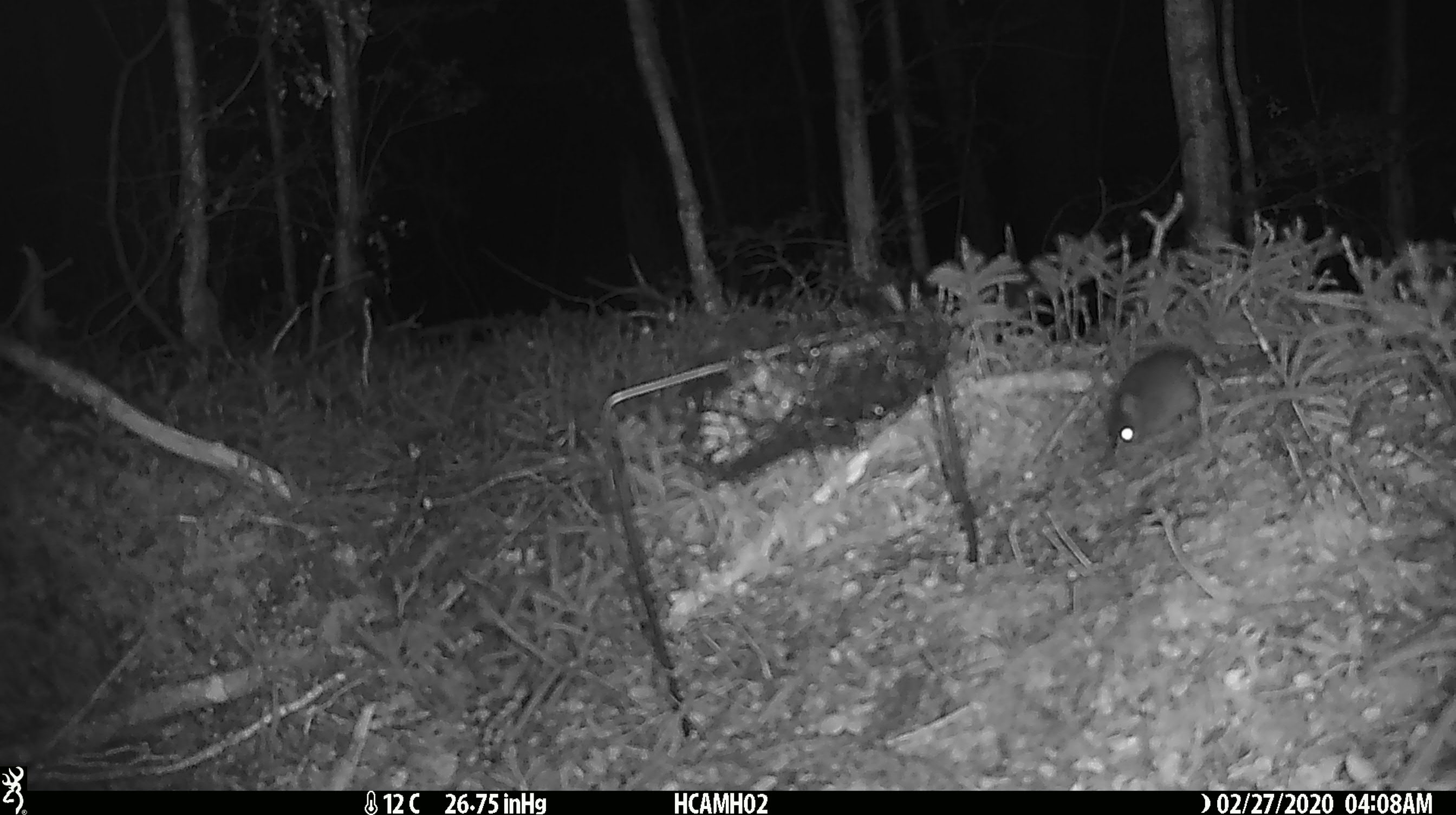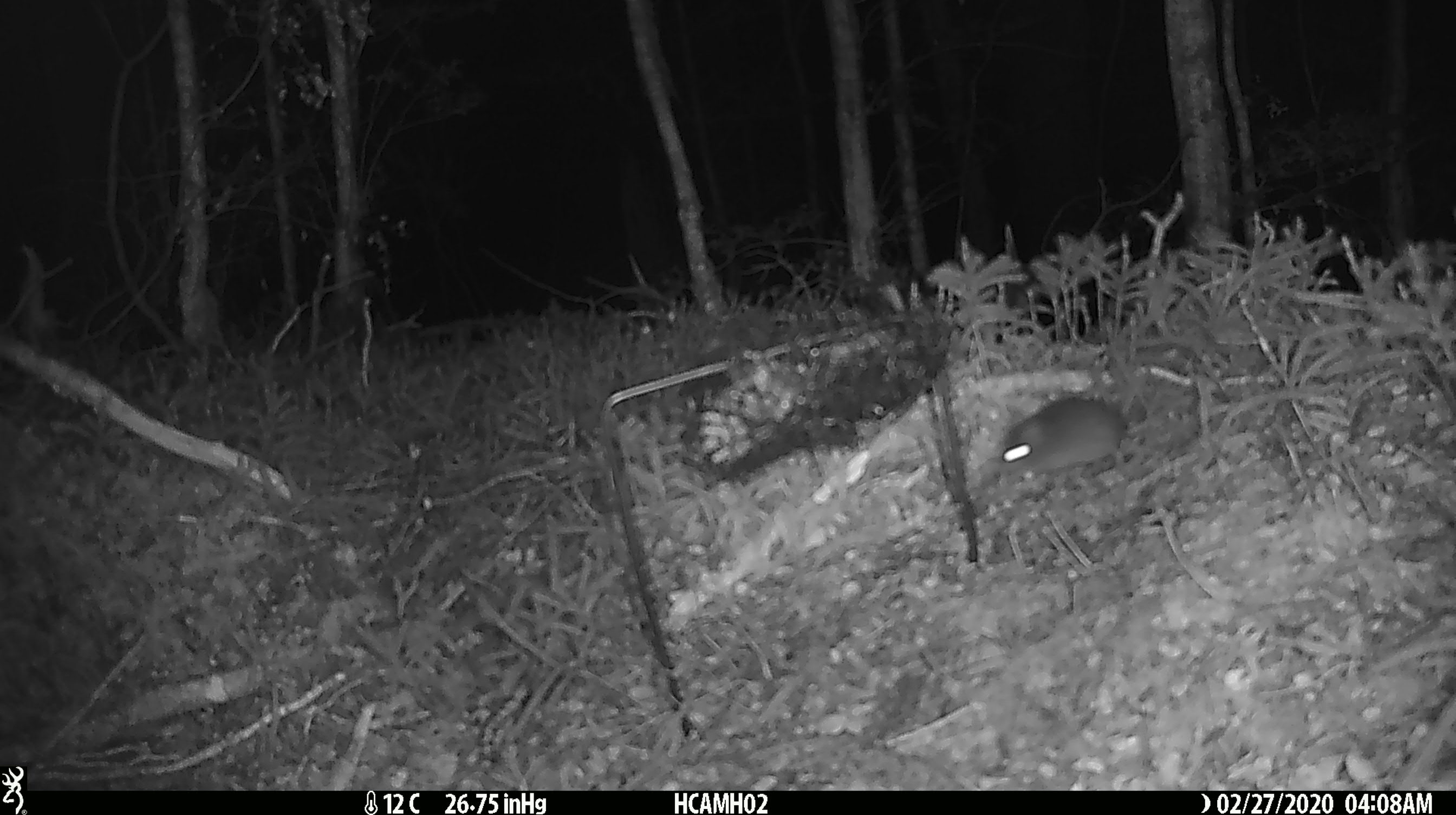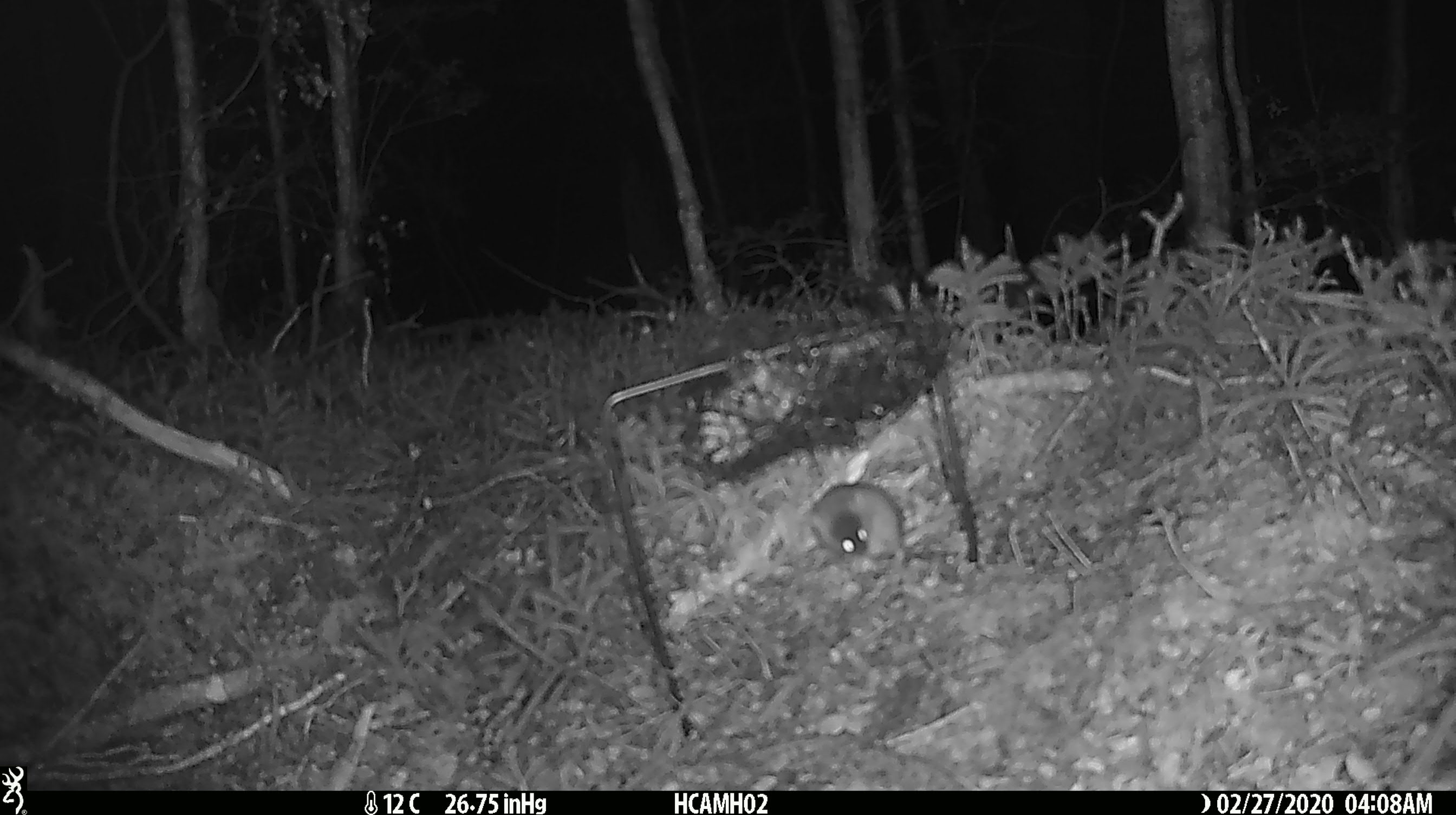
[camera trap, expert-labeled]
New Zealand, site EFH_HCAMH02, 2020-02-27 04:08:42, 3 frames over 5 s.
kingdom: Animalia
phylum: Chordata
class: Mammalia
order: Rodentia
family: Muridae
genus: Mus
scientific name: Mus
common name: mouse